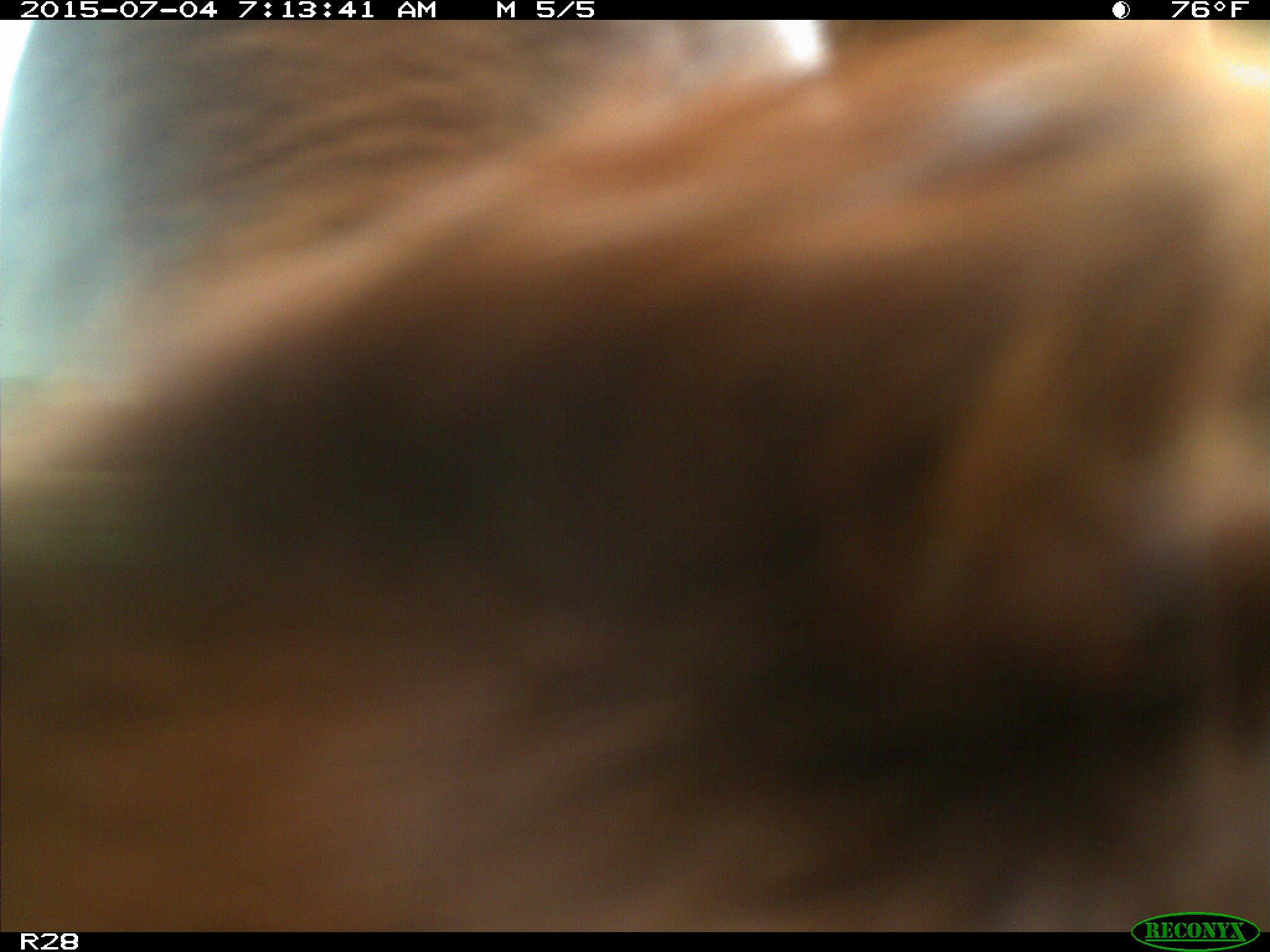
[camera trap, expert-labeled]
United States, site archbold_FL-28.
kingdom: Animalia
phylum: Chordata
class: Mammalia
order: Artiodactyla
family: Bovidae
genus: Bos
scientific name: Bos taurus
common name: domestic cow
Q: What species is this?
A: Bos taurus (domestic cow).